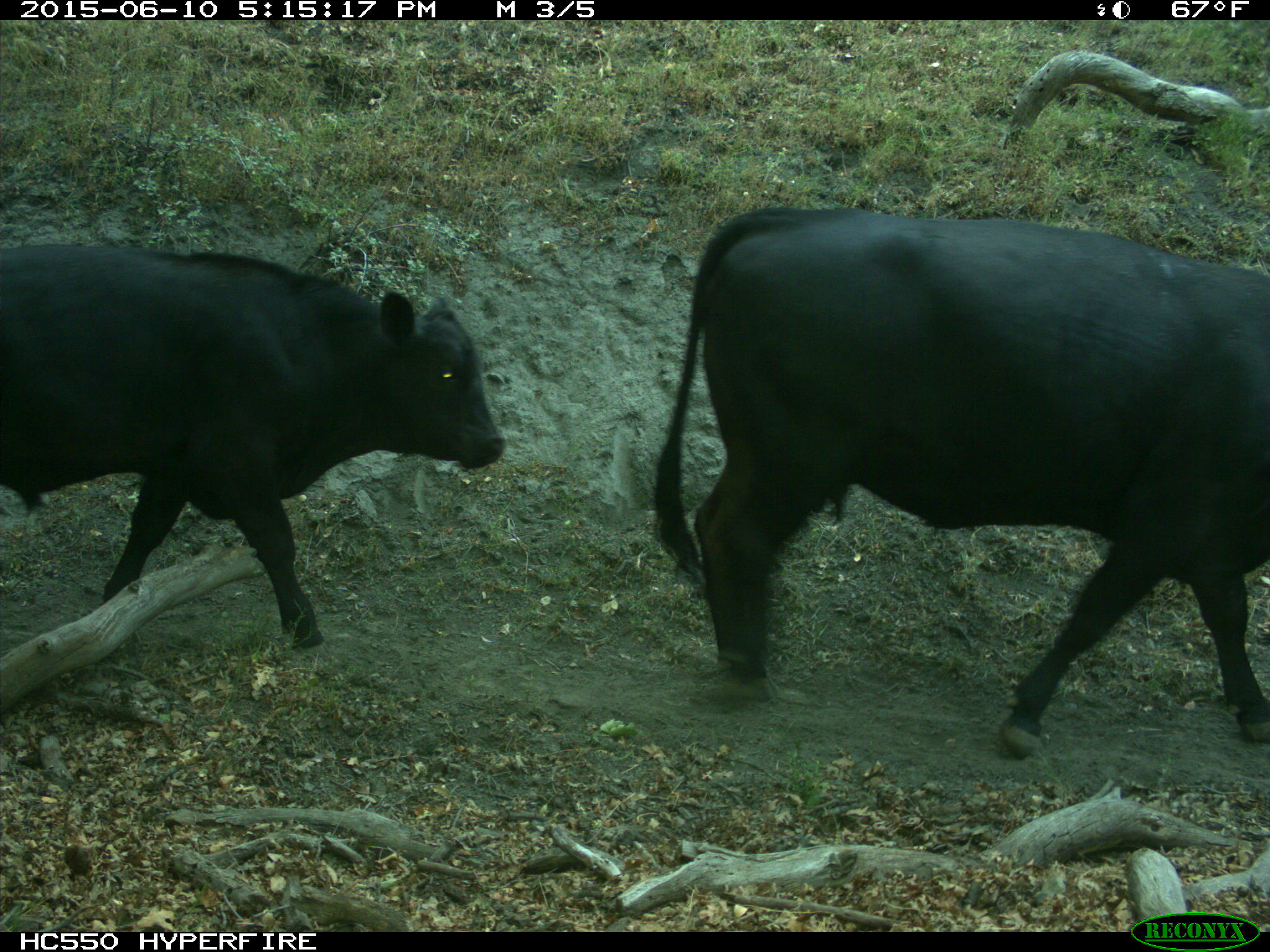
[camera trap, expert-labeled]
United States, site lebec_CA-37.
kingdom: Animalia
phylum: Chordata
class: Mammalia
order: Artiodactyla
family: Bovidae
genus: Bos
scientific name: Bos taurus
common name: domestic cow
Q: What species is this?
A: Bos taurus (domestic cow).